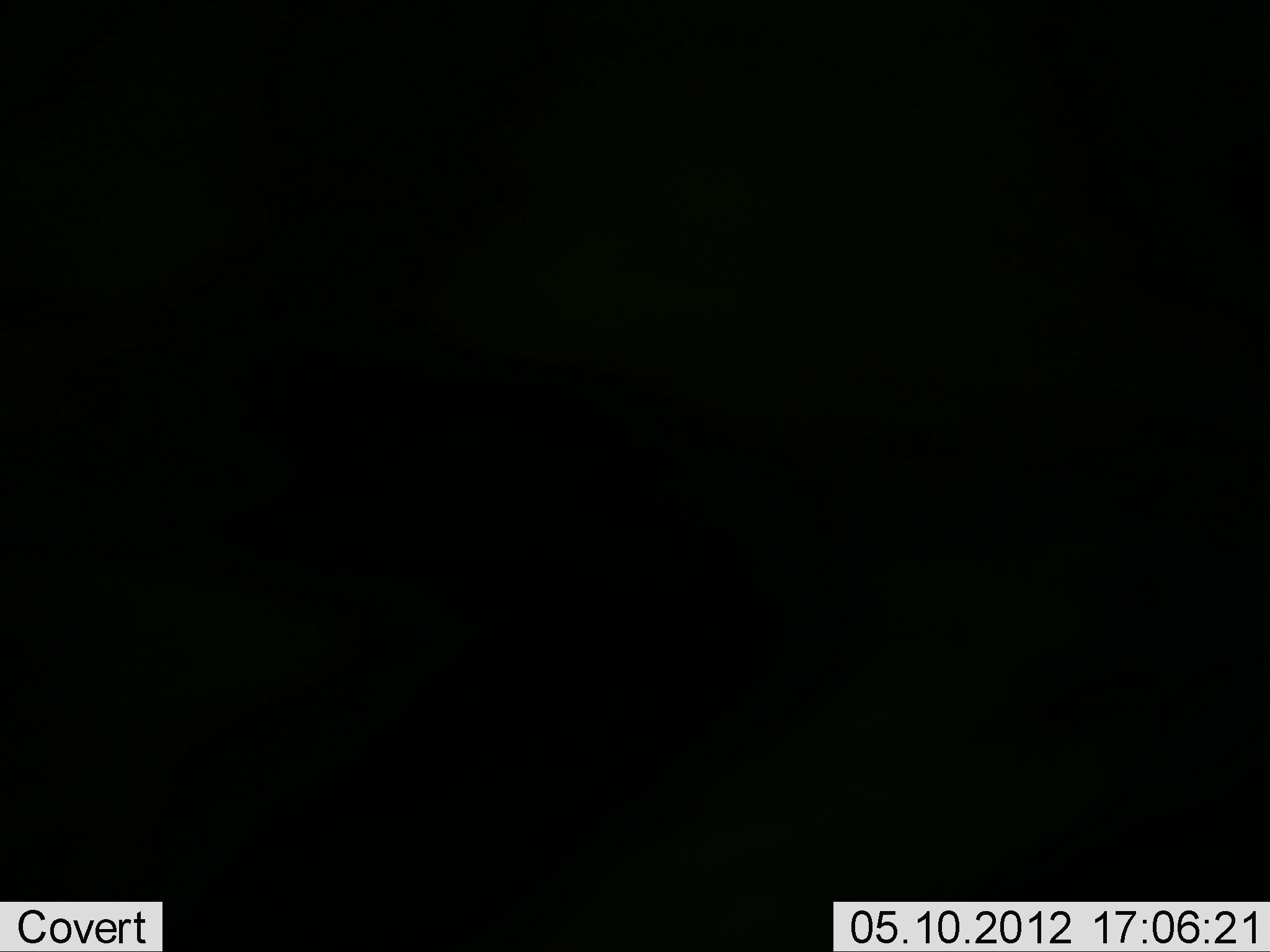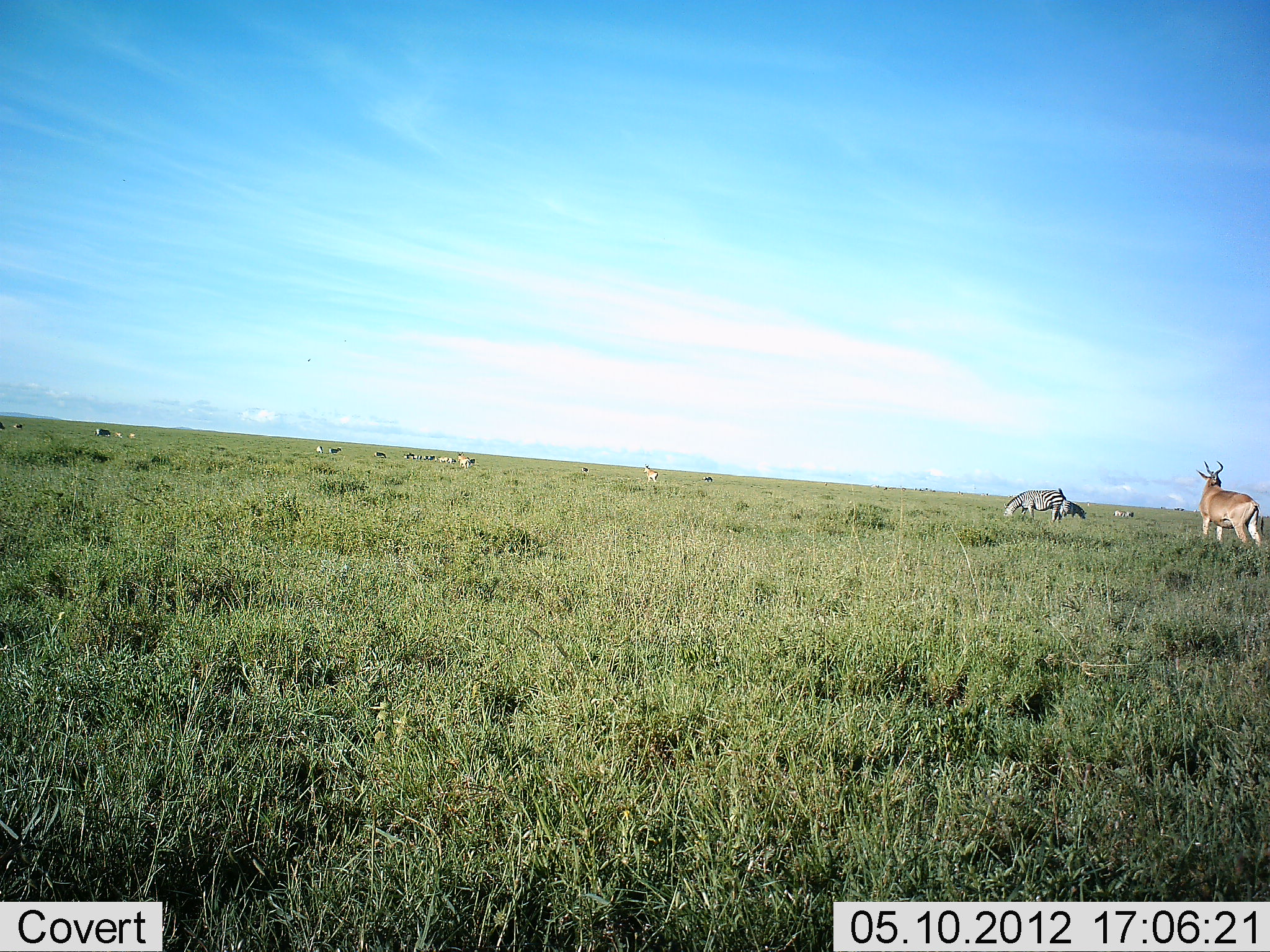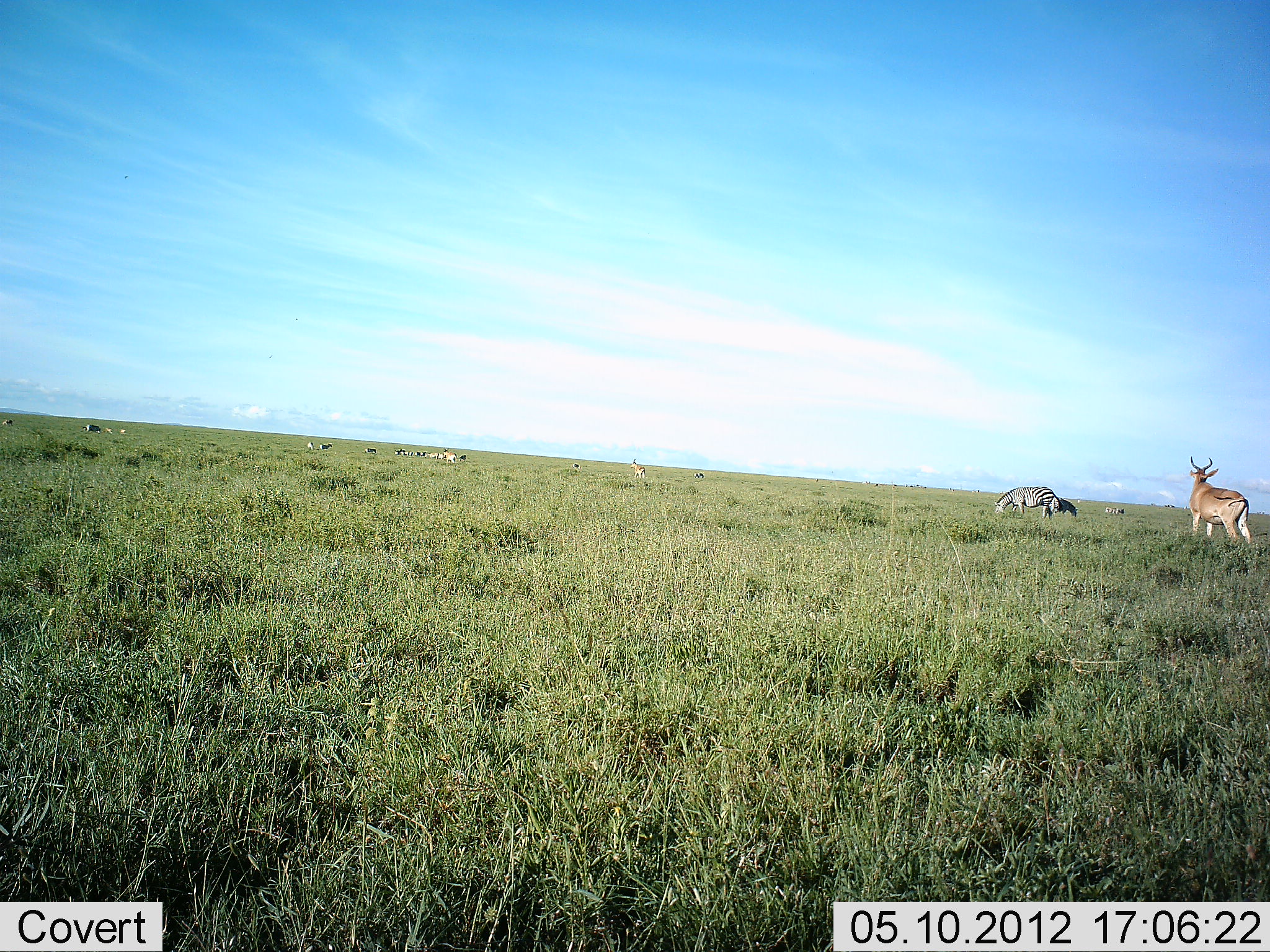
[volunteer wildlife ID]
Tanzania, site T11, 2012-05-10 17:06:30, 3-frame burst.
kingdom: Animalia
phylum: Chordata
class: Mammalia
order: Artiodactyla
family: Bovidae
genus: Alcelaphus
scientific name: Alcelaphus buselaphus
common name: hartebeest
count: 1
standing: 100%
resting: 0%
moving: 7%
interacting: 0%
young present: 0%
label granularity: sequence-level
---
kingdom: Animalia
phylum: Chordata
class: Mammalia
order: Perissodactyla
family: Equidae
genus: Equus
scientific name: Equus quagga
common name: plains zebra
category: zebra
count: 2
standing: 67%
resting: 0%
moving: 8%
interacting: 0%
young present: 0%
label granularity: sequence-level